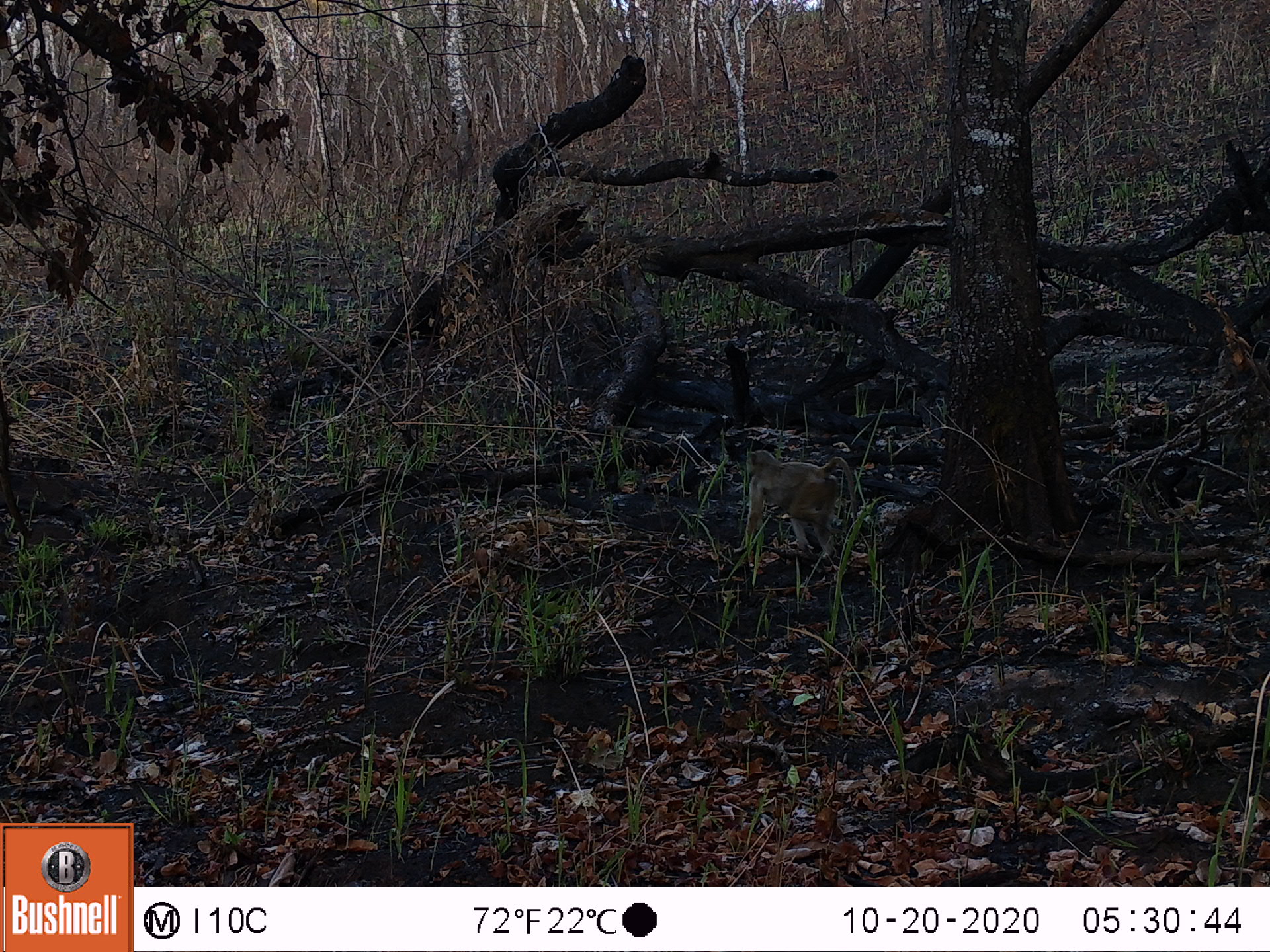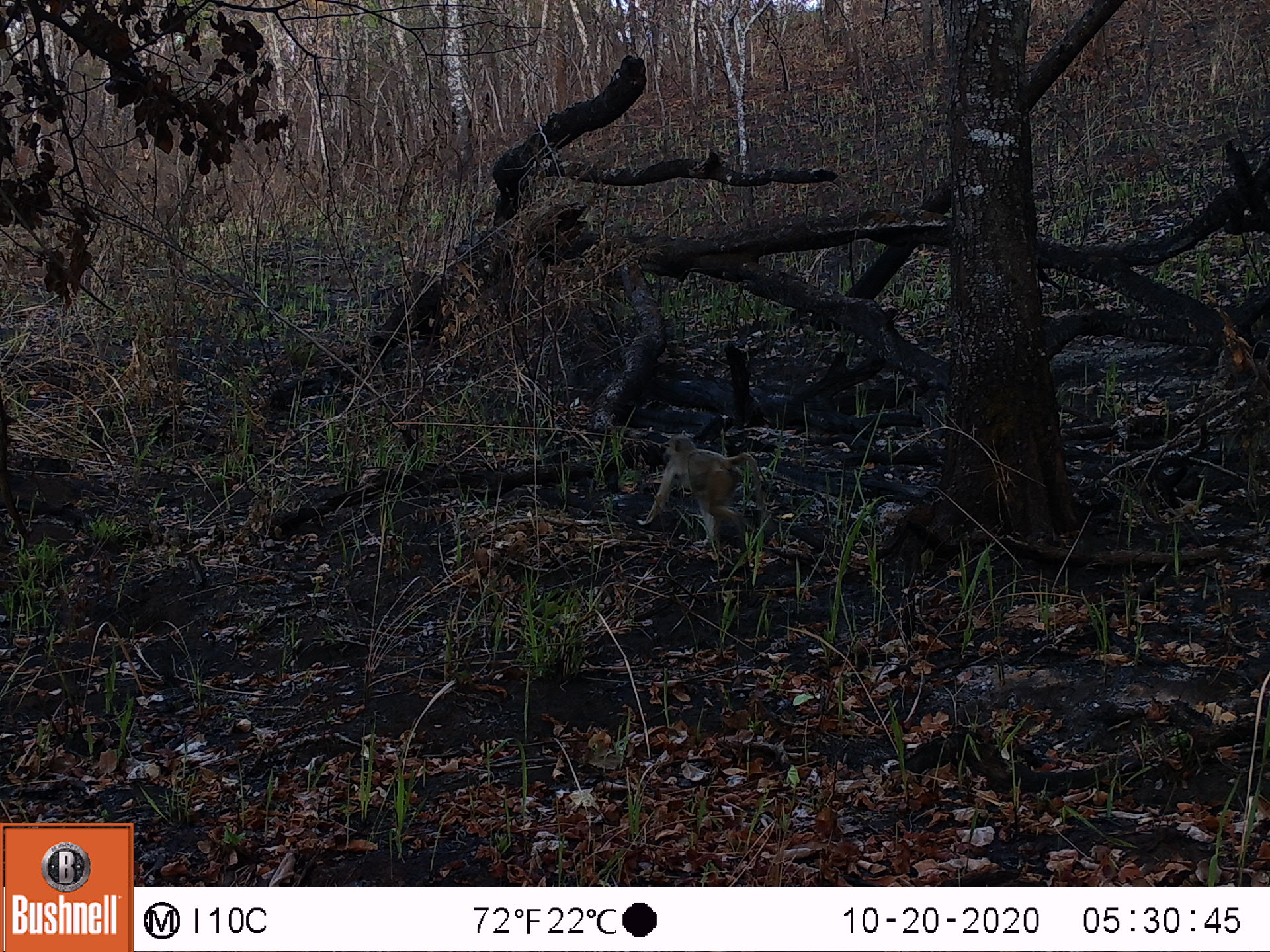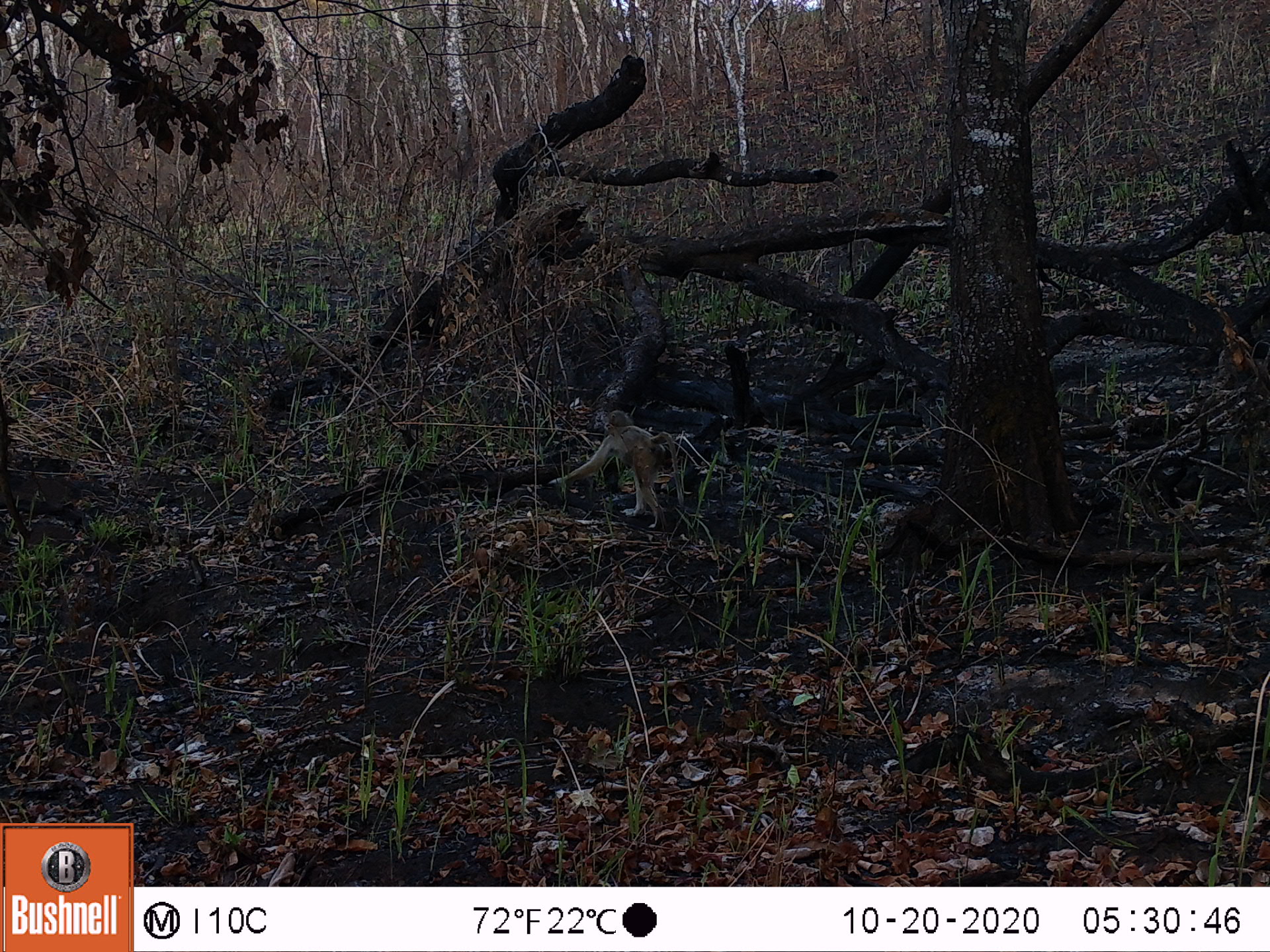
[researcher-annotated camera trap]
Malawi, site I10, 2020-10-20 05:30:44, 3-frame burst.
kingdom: Animalia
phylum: Chordata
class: Mammalia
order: Primates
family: Cercopithecidae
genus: Papio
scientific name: Papio cynocephalus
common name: yellow baboon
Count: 2.